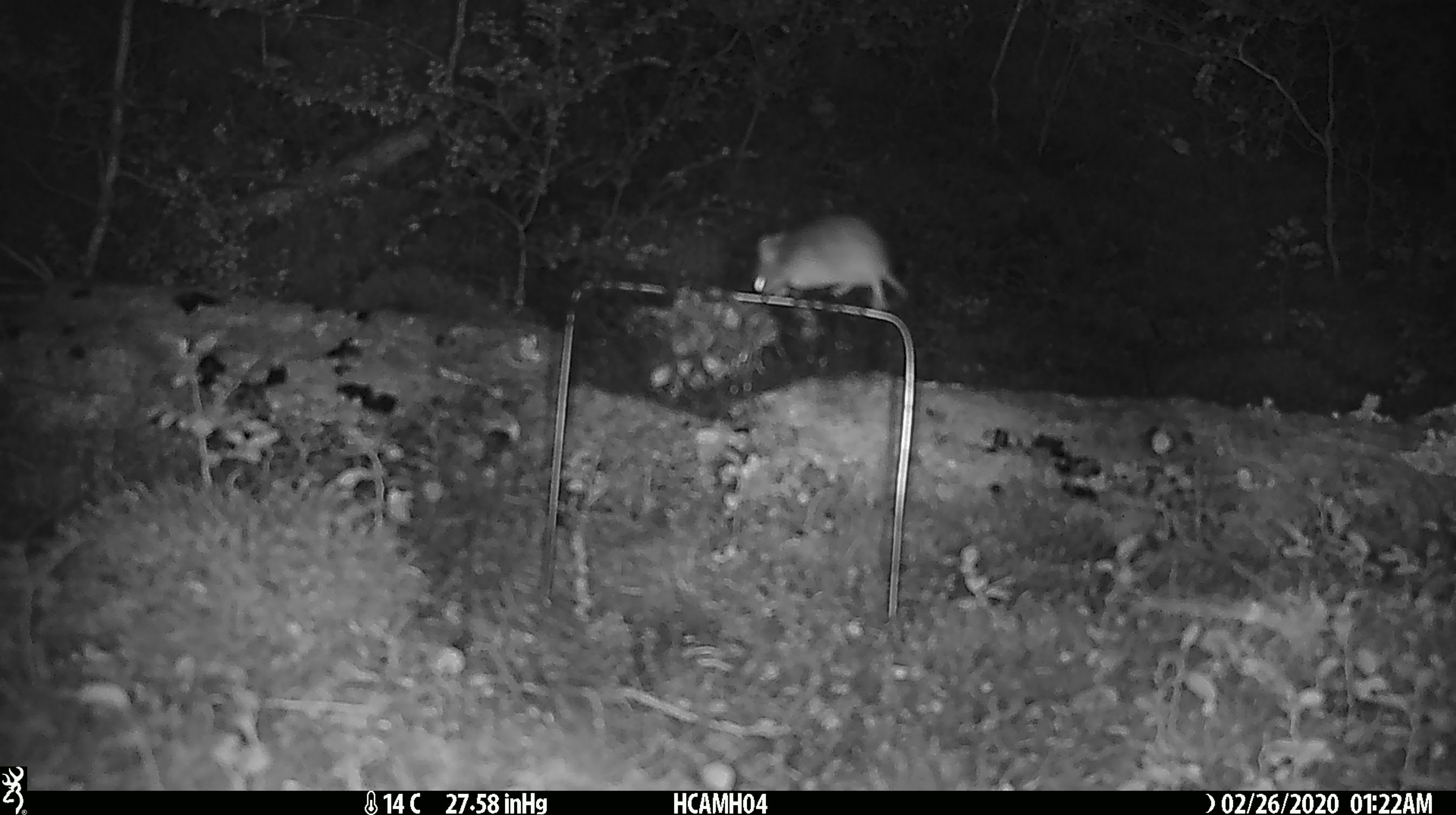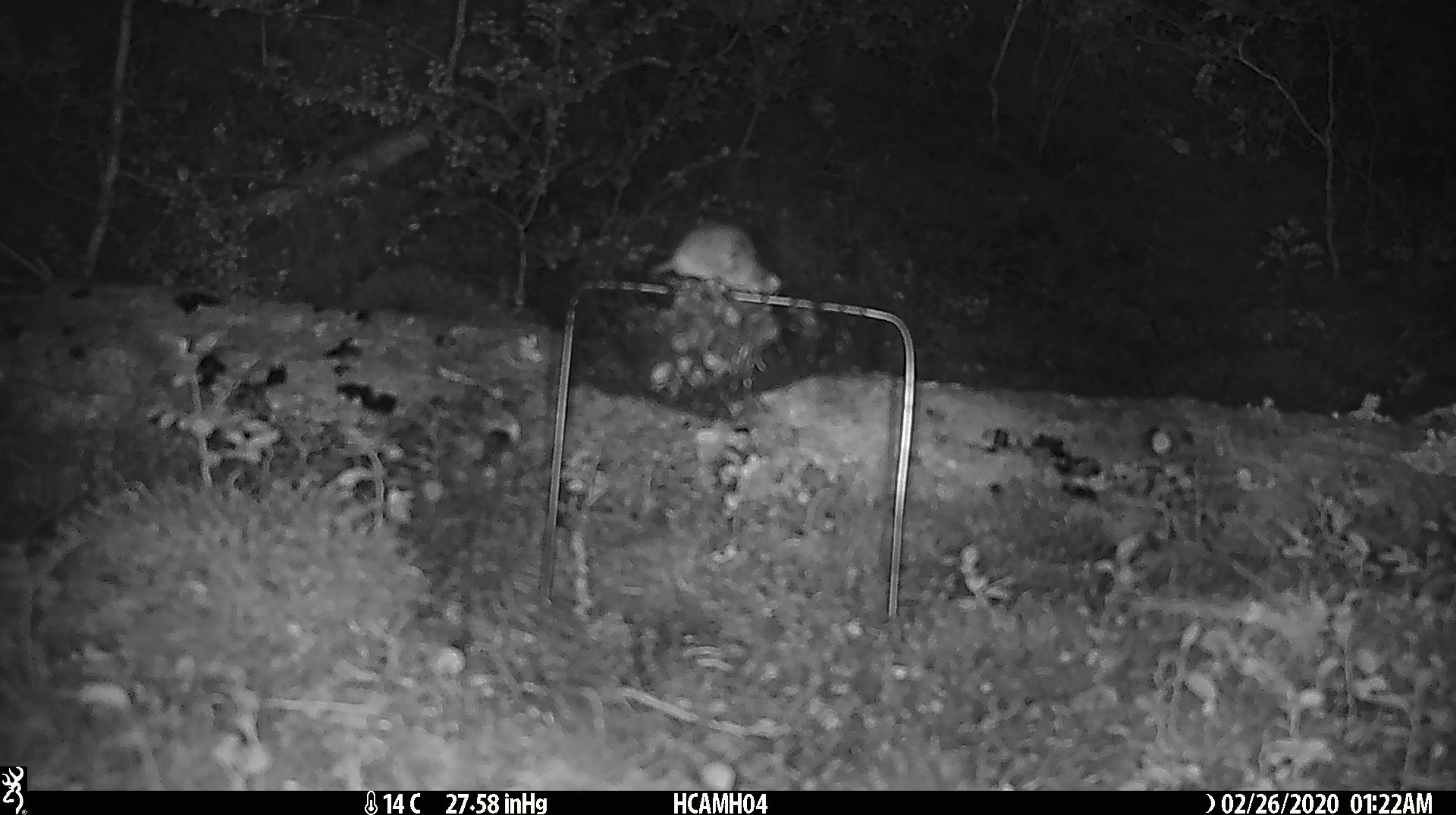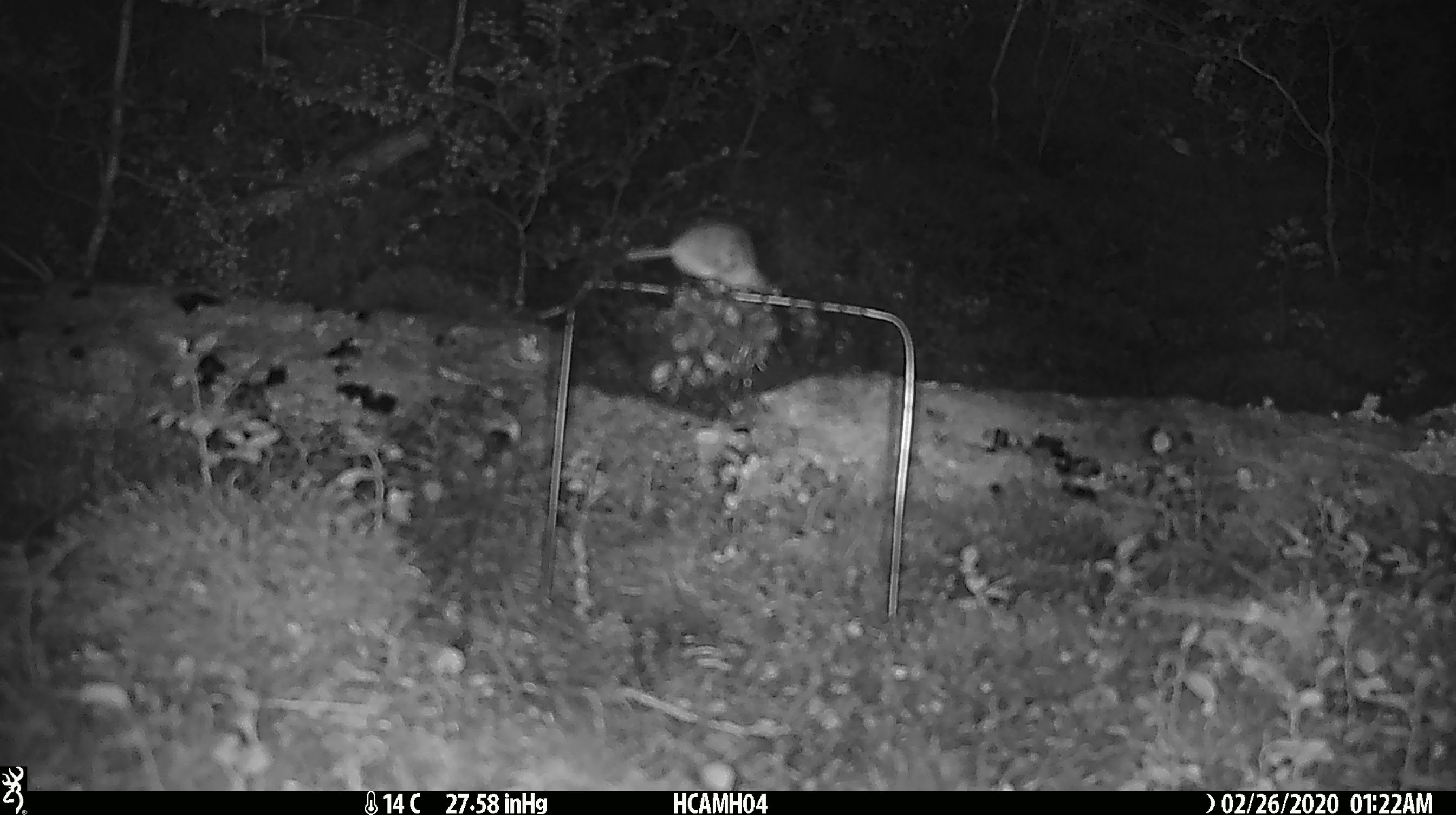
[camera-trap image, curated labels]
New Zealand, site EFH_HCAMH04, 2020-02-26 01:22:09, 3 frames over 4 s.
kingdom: Animalia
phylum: Chordata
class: Mammalia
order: Rodentia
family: Muridae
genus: Mus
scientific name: Mus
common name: mouse